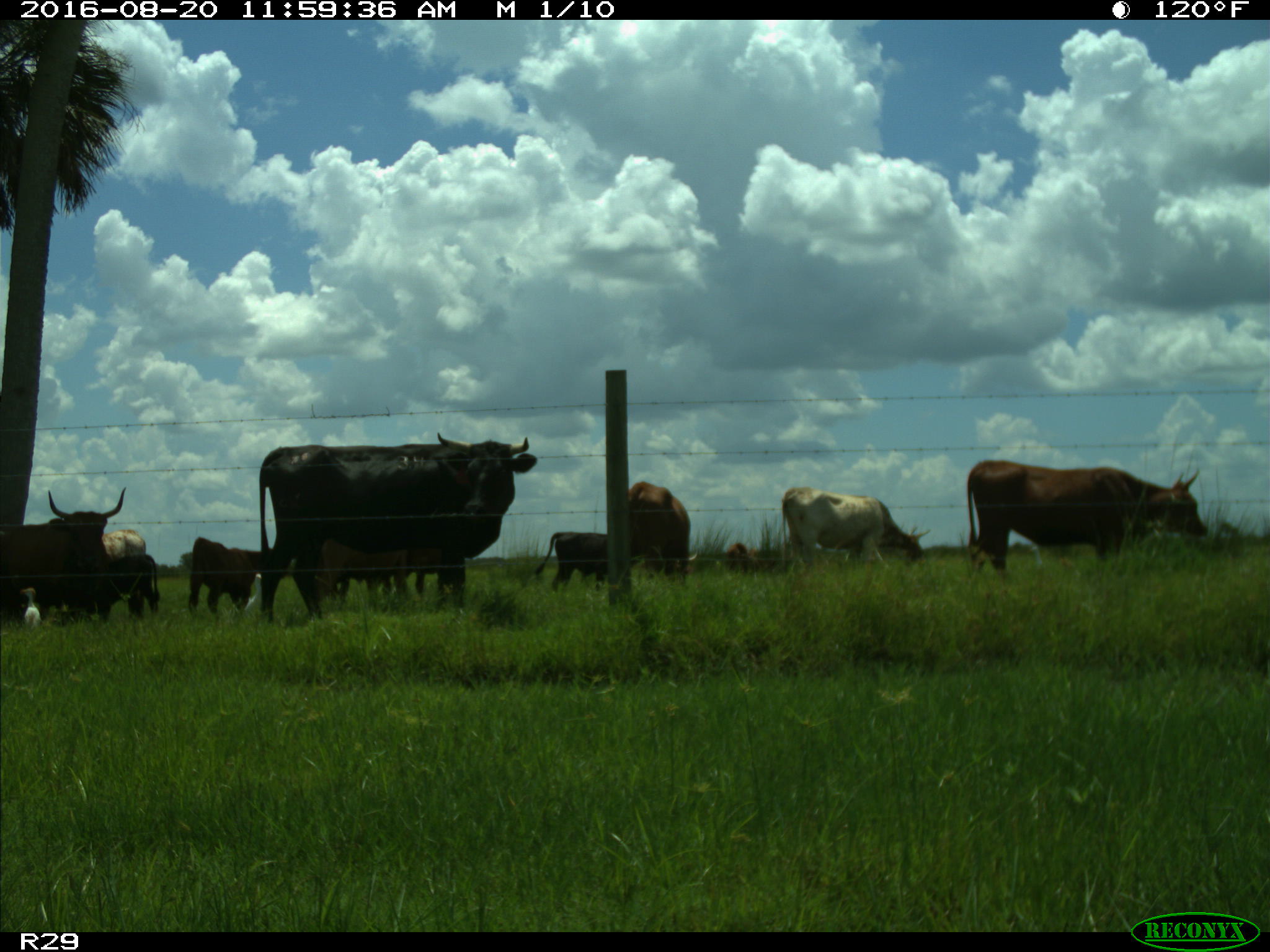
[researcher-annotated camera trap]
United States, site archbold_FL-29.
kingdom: Animalia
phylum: Chordata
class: Mammalia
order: Artiodactyla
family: Bovidae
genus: Bos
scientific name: Bos taurus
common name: domestic cow